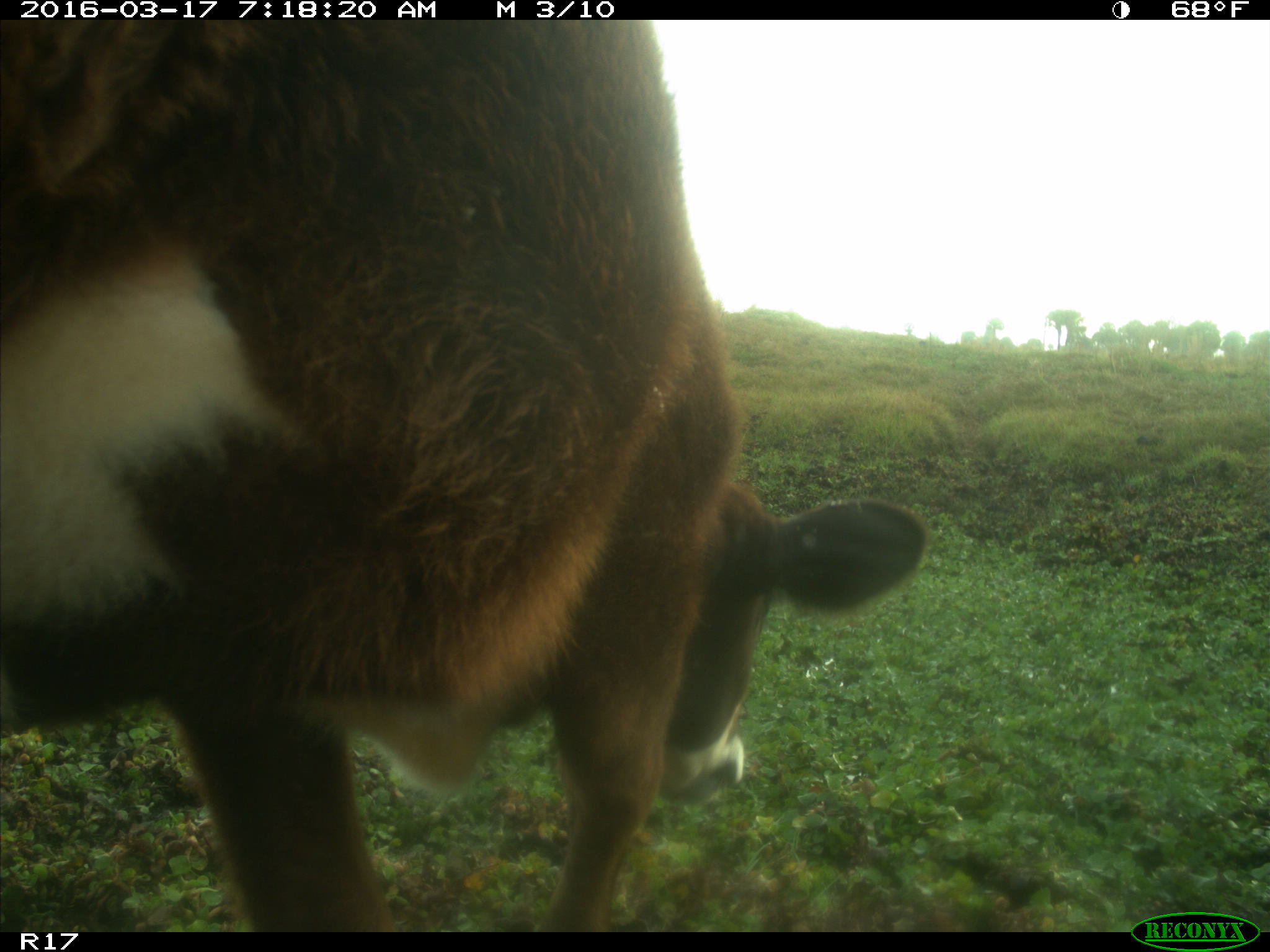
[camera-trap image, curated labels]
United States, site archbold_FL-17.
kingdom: Animalia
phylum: Chordata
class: Mammalia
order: Artiodactyla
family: Bovidae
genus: Bos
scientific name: Bos taurus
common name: domestic cow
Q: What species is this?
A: Bos taurus (domestic cow).